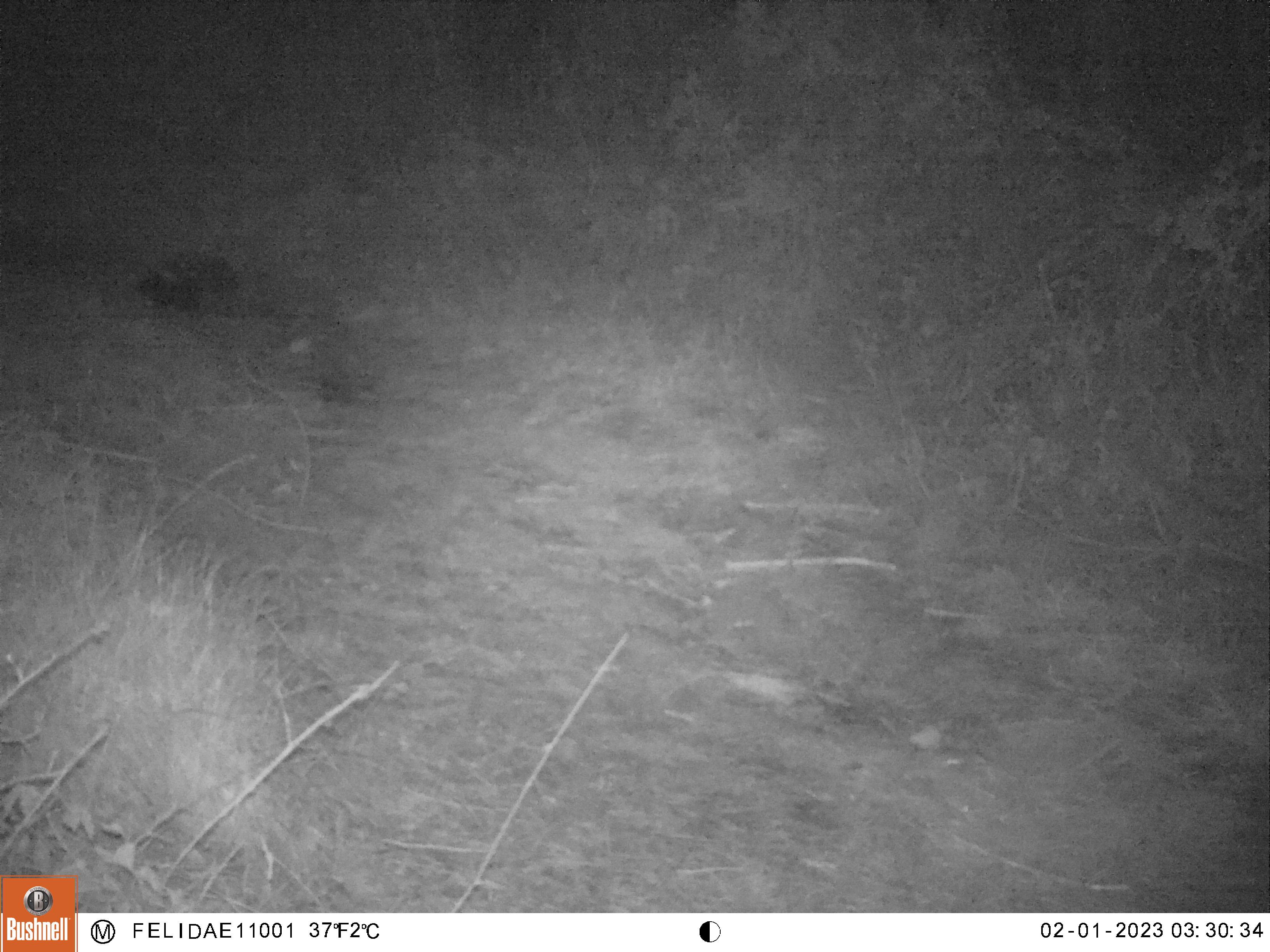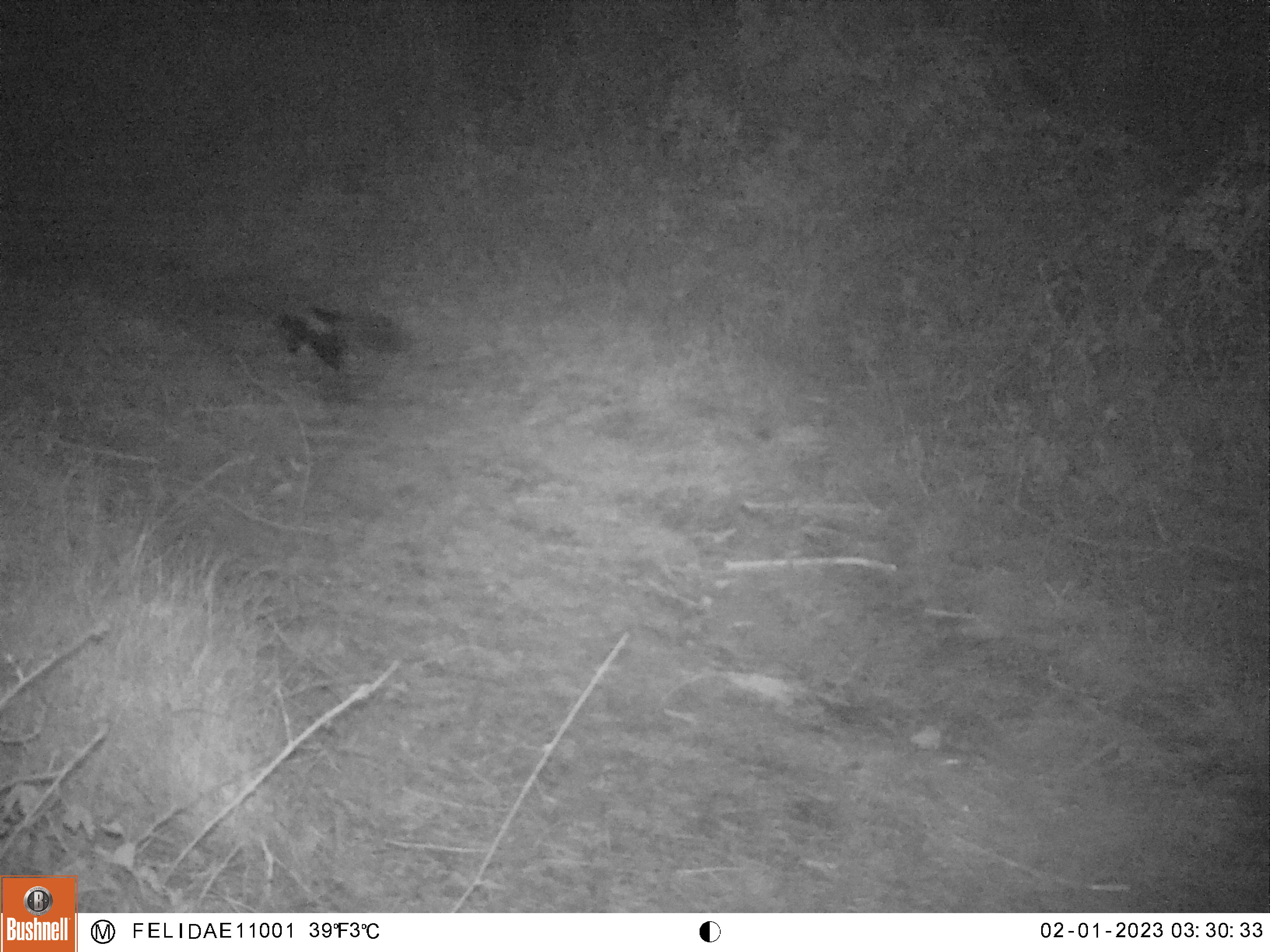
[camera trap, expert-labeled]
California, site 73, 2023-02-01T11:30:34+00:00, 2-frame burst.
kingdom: Animalia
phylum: Chordata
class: Mammalia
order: Carnivora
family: Mephitidae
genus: Mephitis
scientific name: Mephitis mephitis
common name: striped skunk